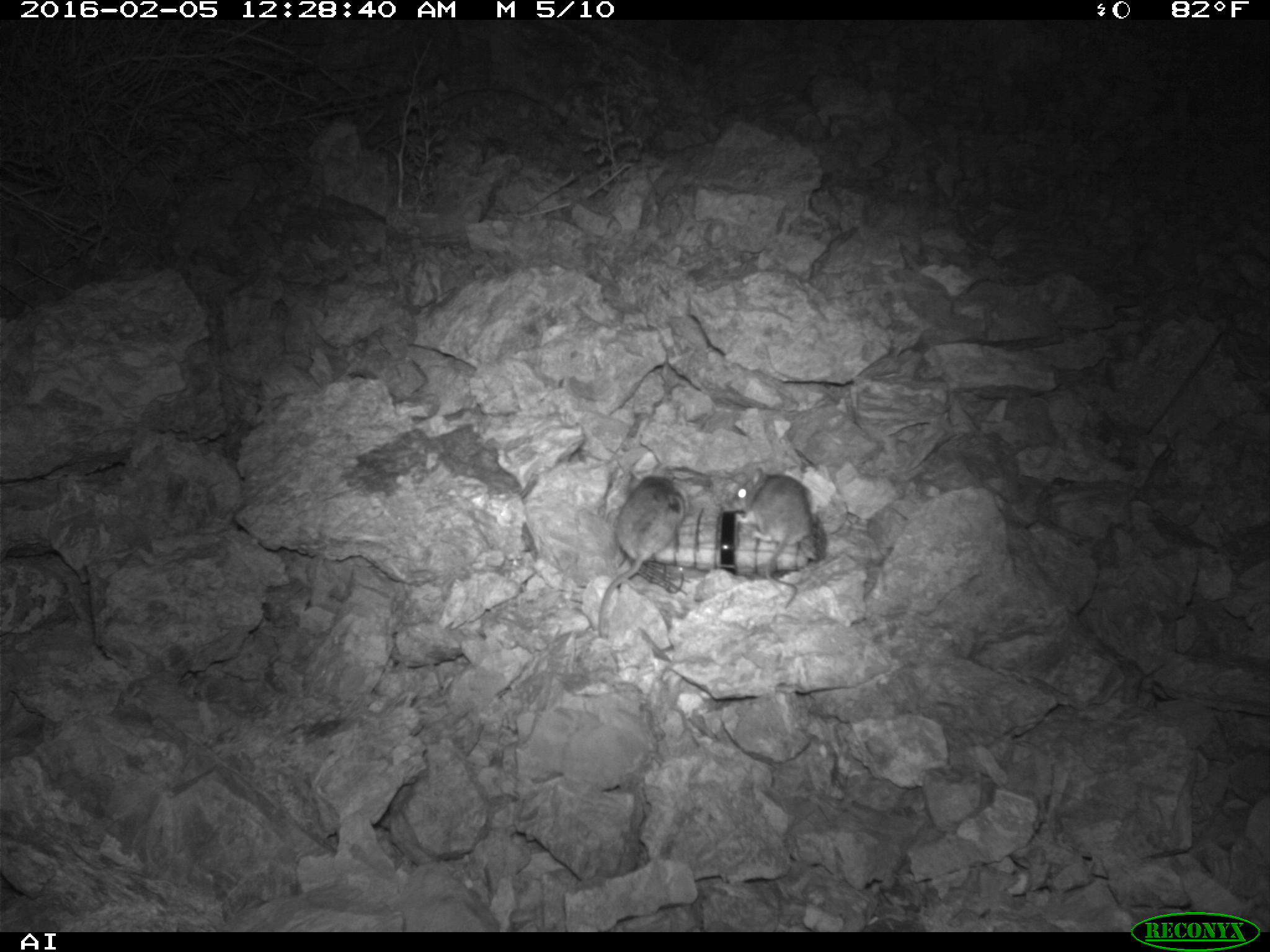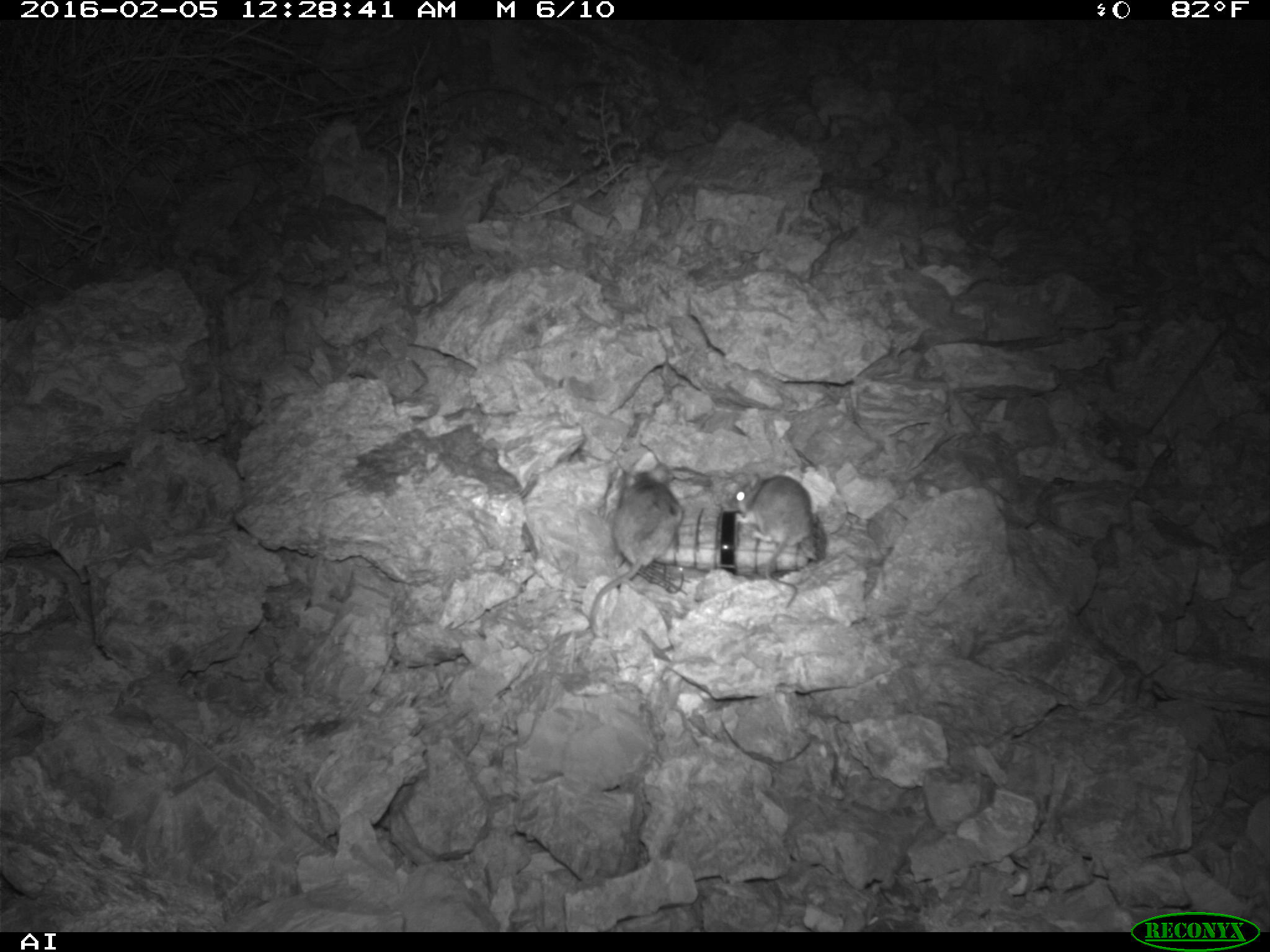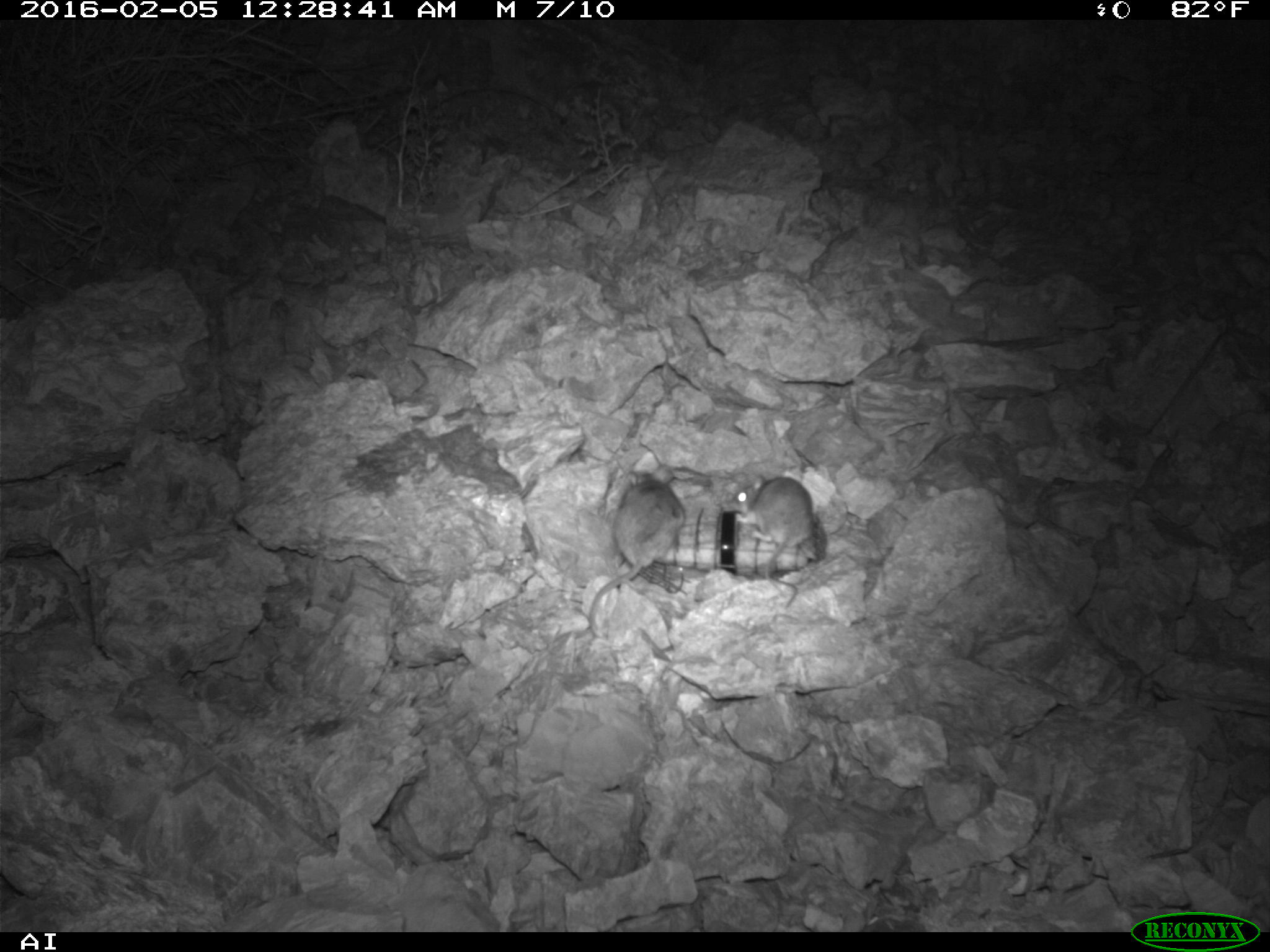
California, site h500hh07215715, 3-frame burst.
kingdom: Animalia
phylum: Chordata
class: Mammalia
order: Rodentia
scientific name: Rodentia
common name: rodent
Rodent (Rodentia).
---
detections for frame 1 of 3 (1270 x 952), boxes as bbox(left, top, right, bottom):
rodent: bbox(575, 475, 685, 637); bbox(734, 466, 811, 609)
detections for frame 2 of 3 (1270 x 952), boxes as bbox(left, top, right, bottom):
rodent: bbox(588, 461, 684, 638); bbox(727, 473, 812, 608)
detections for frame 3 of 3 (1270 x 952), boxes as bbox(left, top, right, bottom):
rodent: bbox(587, 462, 684, 639); bbox(729, 473, 812, 607)